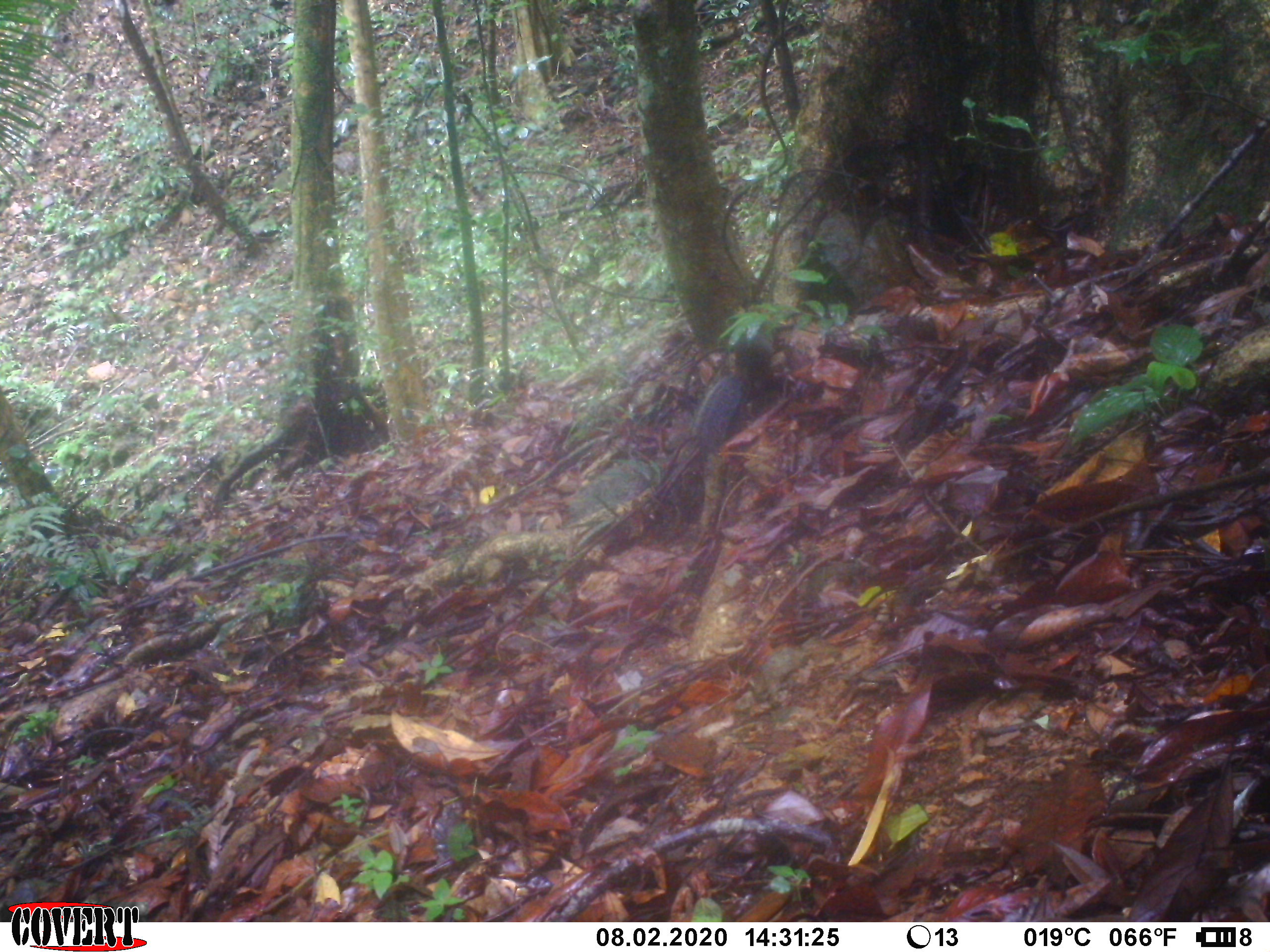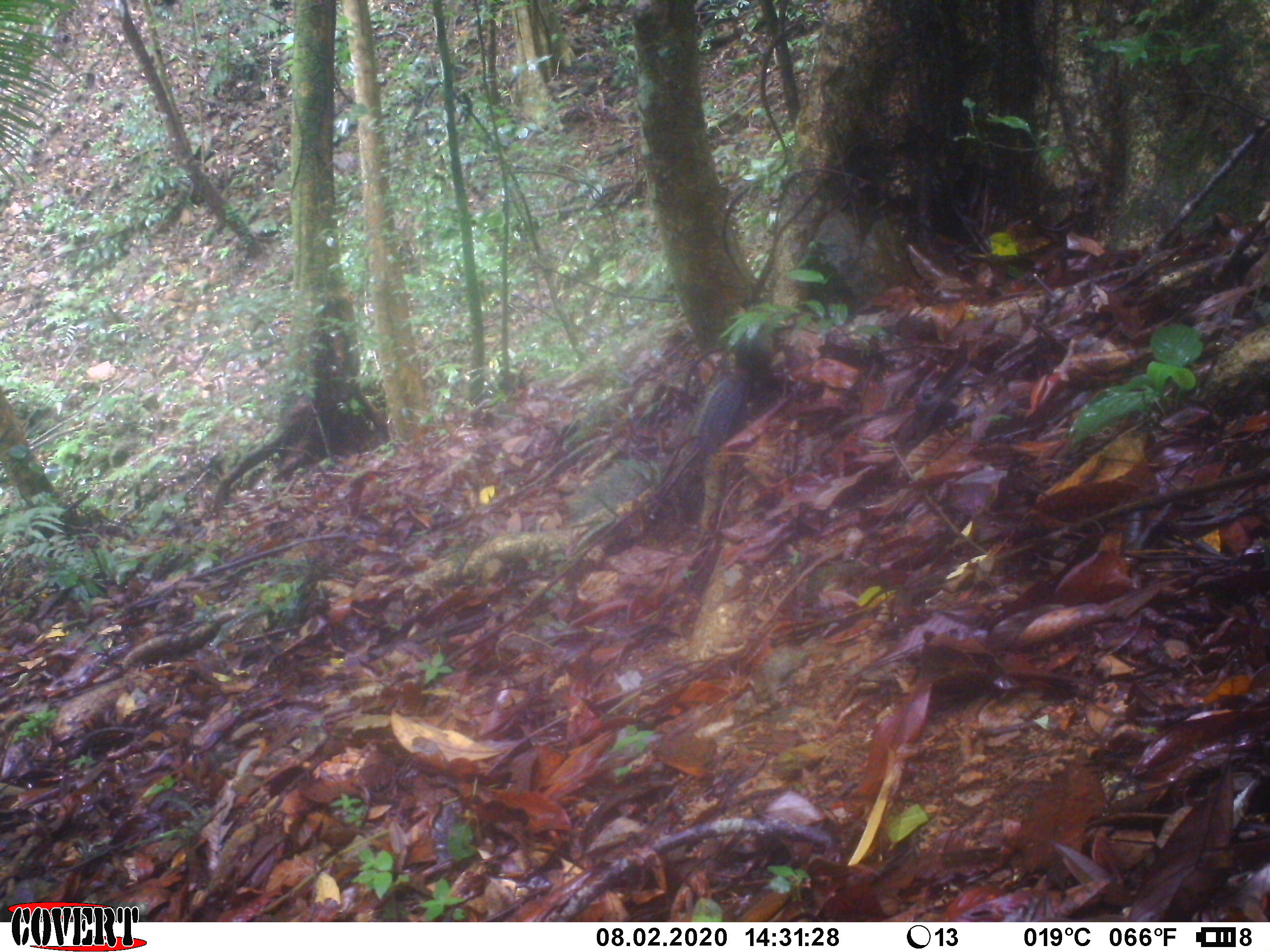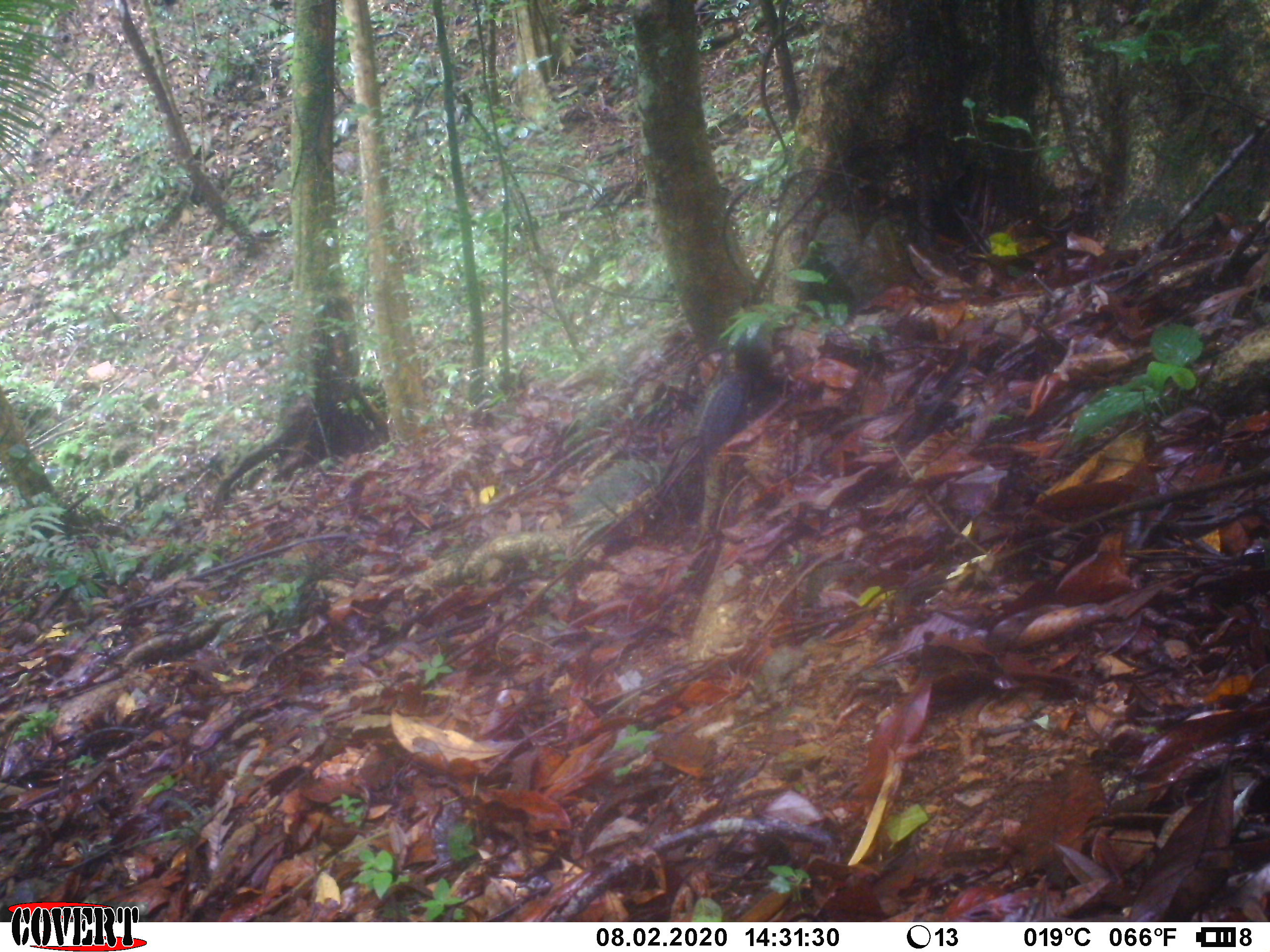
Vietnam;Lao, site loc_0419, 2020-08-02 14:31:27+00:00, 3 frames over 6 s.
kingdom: Animalia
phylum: Chordata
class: Mammalia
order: Rodentia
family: Sciuridae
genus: Dremomys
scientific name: Dremomys rufigenis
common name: red-cheeked squirrel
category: red cheeked squirrel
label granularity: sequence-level